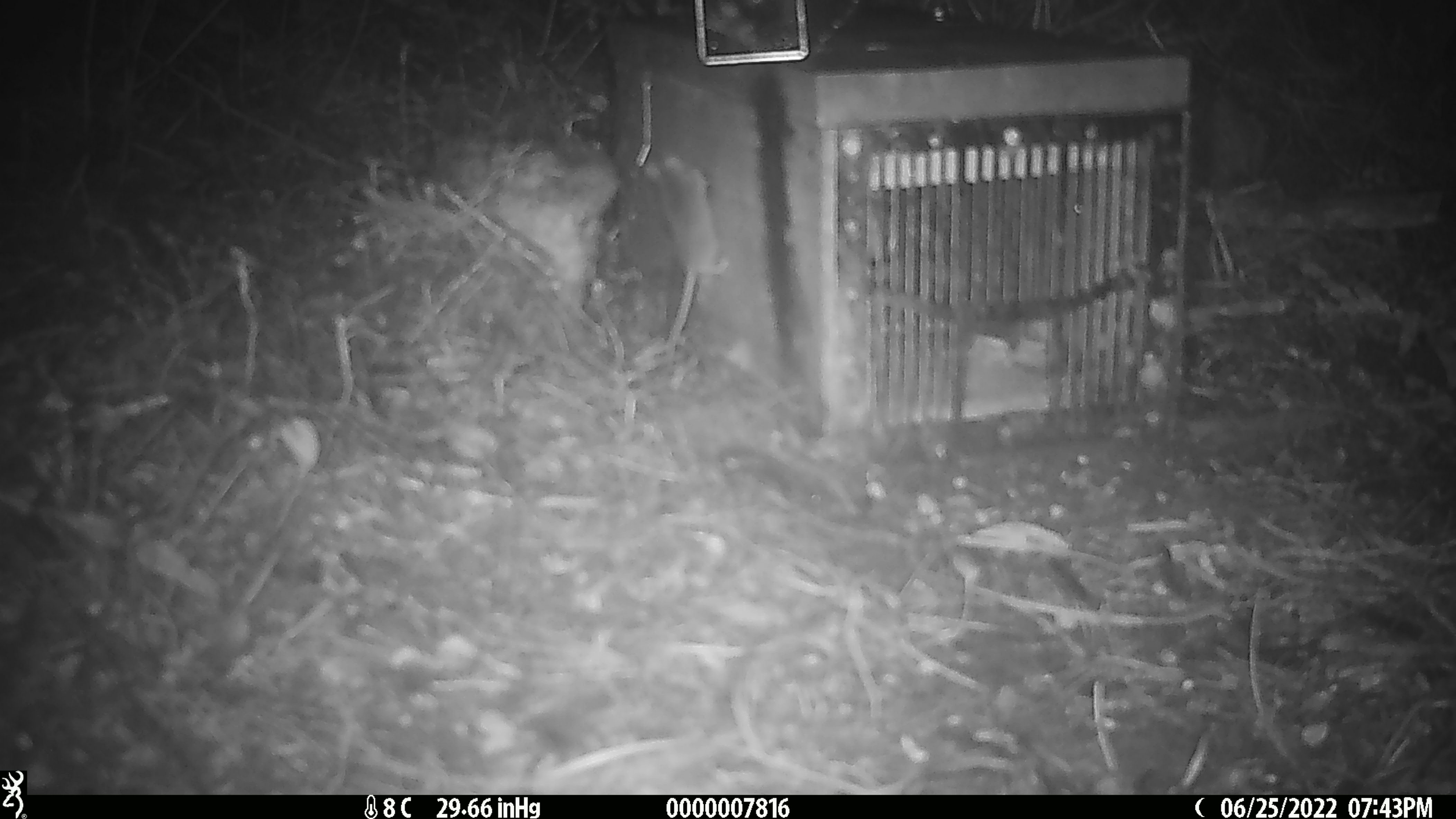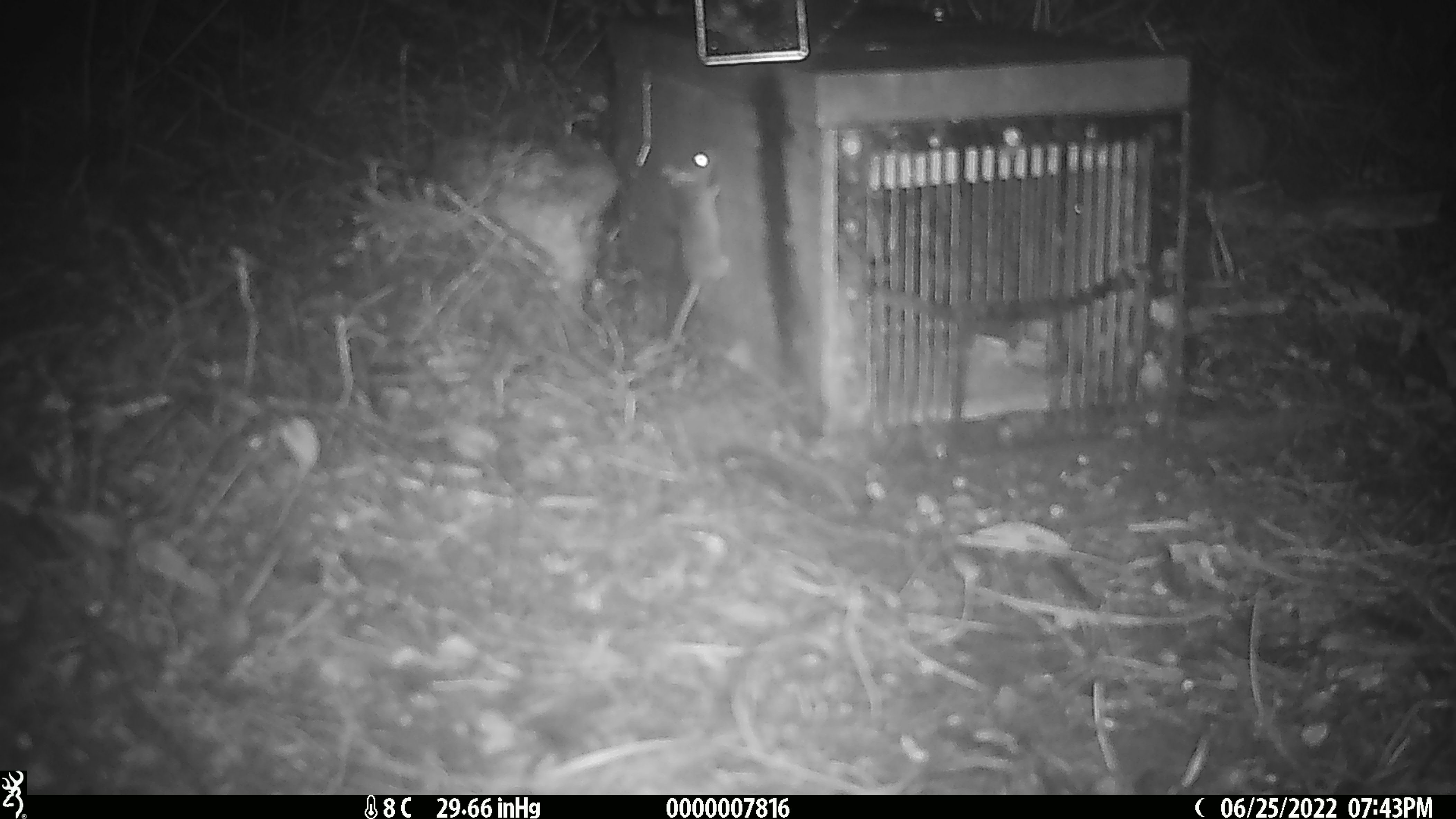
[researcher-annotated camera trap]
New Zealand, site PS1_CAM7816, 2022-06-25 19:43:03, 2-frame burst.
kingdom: Animalia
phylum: Chordata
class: Mammalia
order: Rodentia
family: Muridae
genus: Mus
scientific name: Mus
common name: mouse